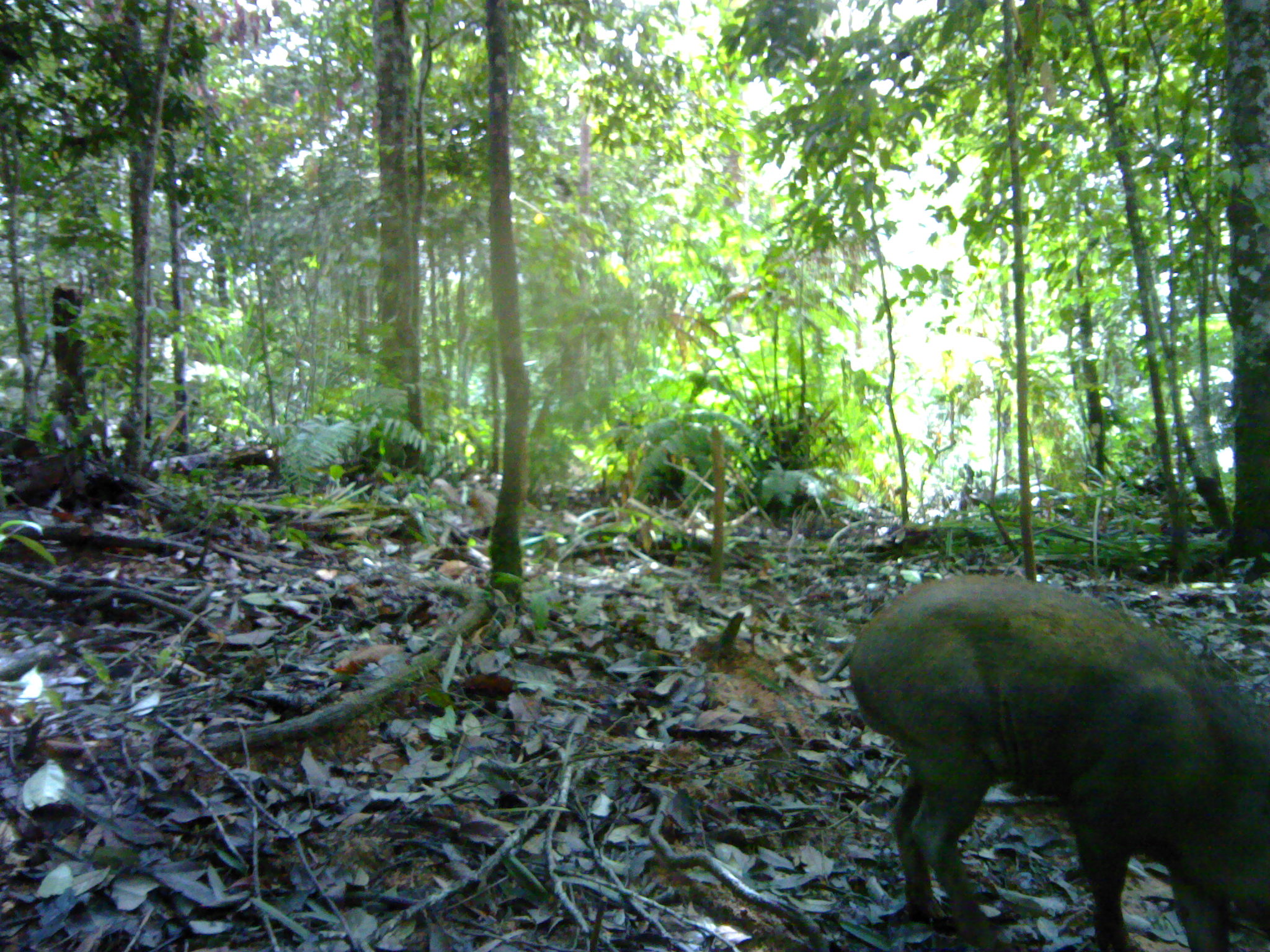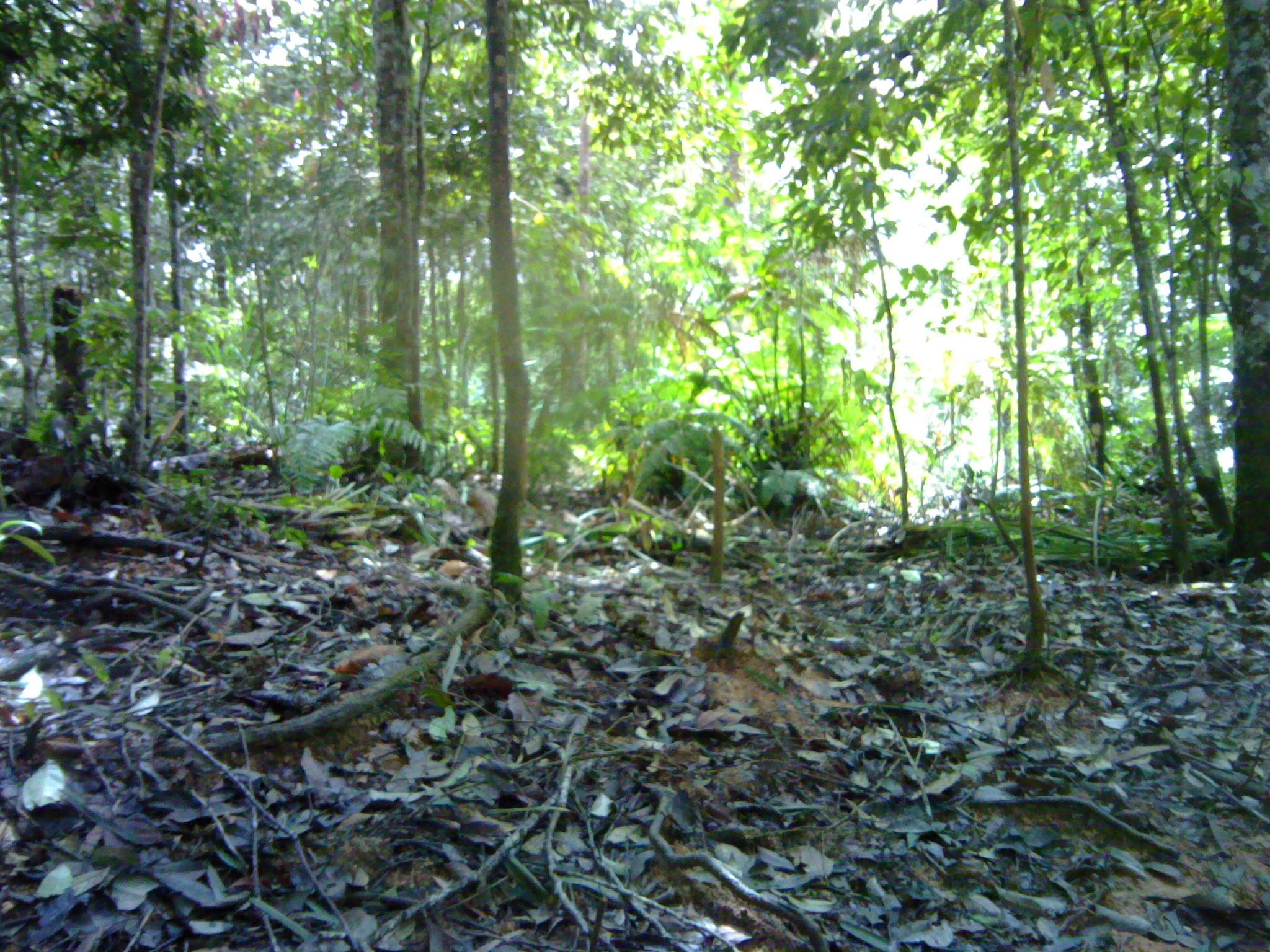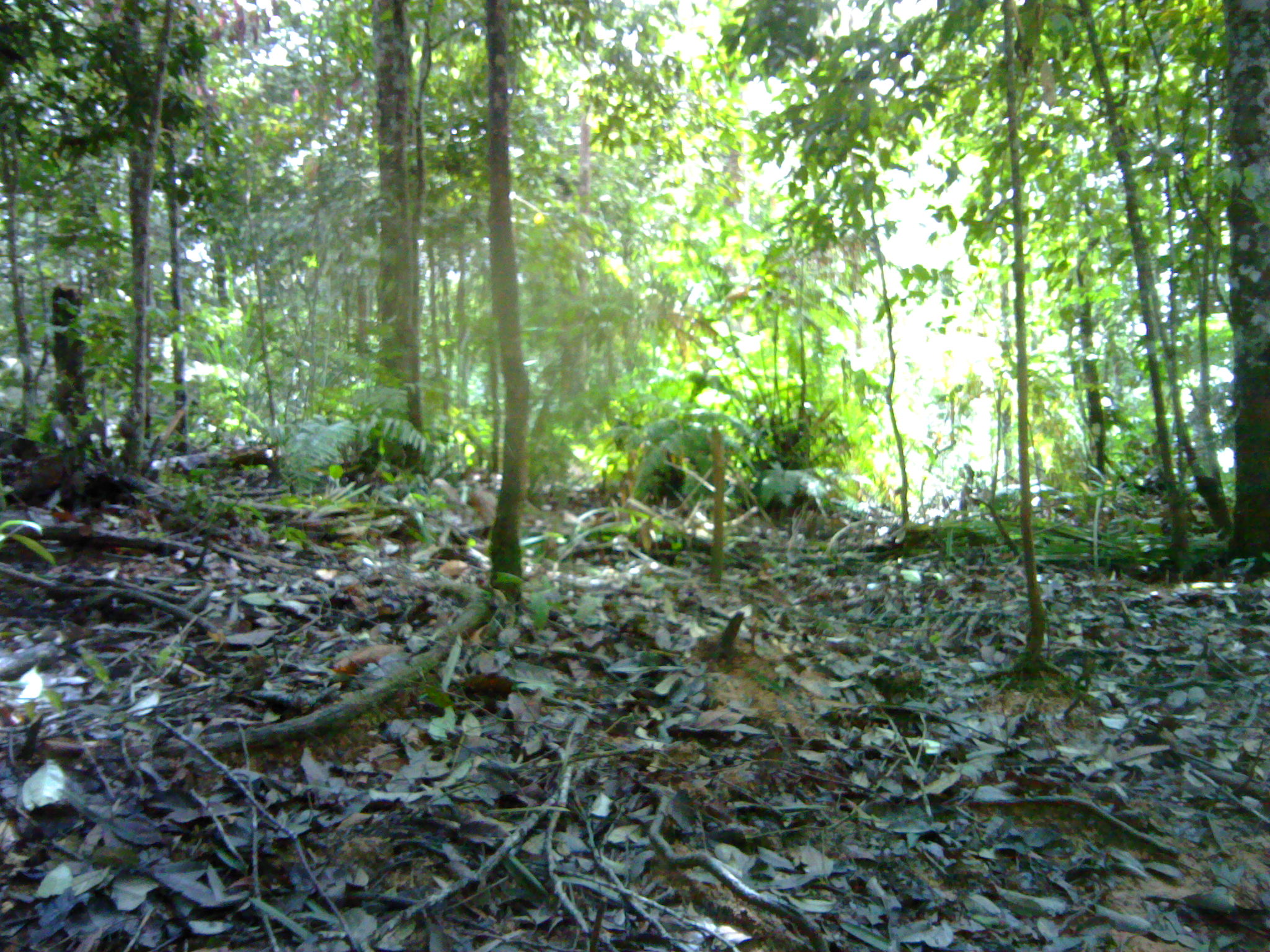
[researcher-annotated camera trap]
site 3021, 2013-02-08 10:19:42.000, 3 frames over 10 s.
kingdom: Animalia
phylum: Chordata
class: Mammalia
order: Artiodactyla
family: Suidae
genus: Sus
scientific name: Sus scrofa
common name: wild boar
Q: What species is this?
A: Sus scrofa (wild boar).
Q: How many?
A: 1.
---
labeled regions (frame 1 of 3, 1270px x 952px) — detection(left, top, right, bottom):
sus scrofa: detection(814, 573, 1268, 950)